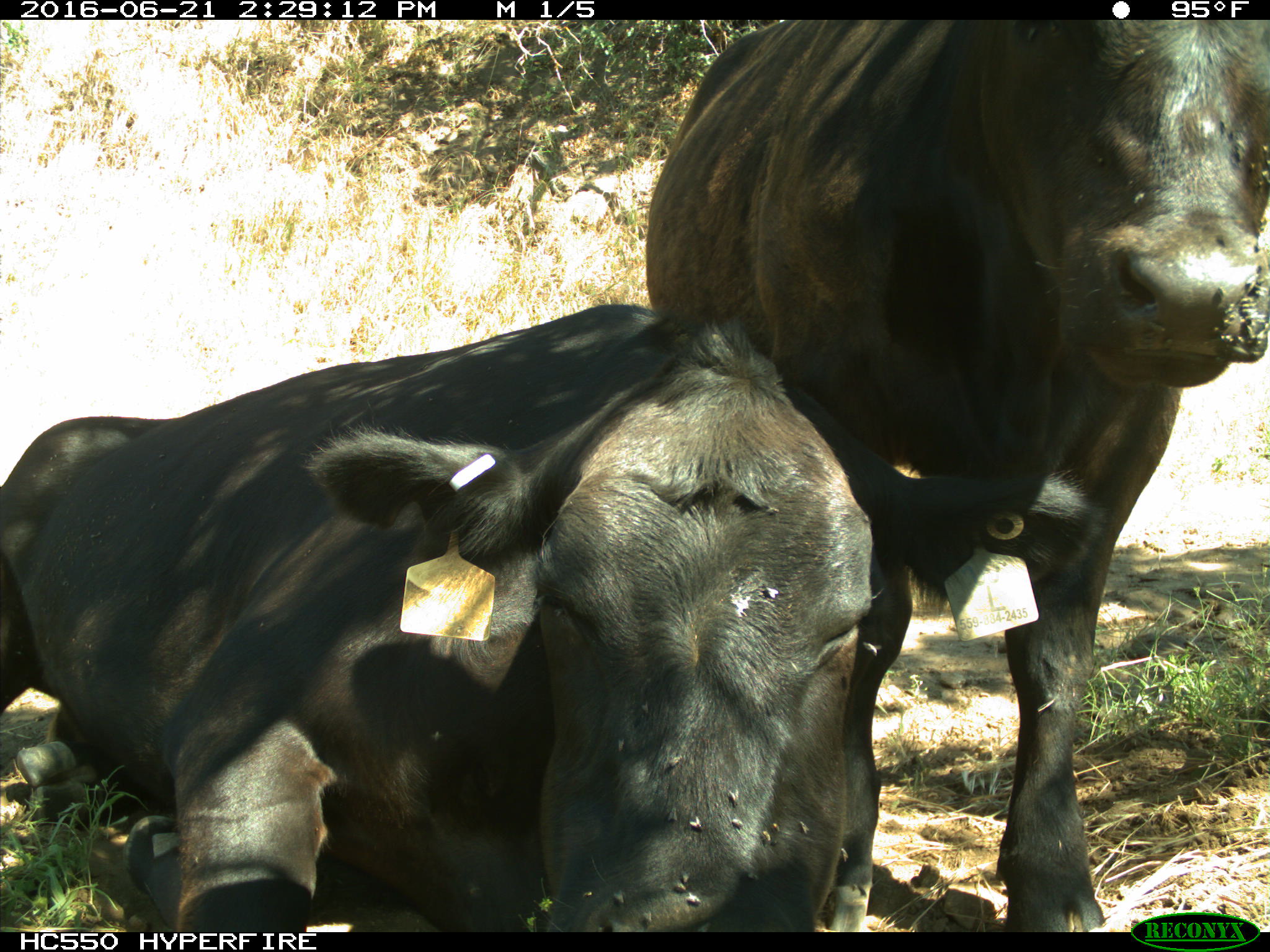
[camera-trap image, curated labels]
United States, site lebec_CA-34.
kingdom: Animalia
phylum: Chordata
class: Mammalia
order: Artiodactyla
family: Bovidae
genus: Bos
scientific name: Bos taurus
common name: domestic cow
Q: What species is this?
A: Bos taurus (domestic cow).